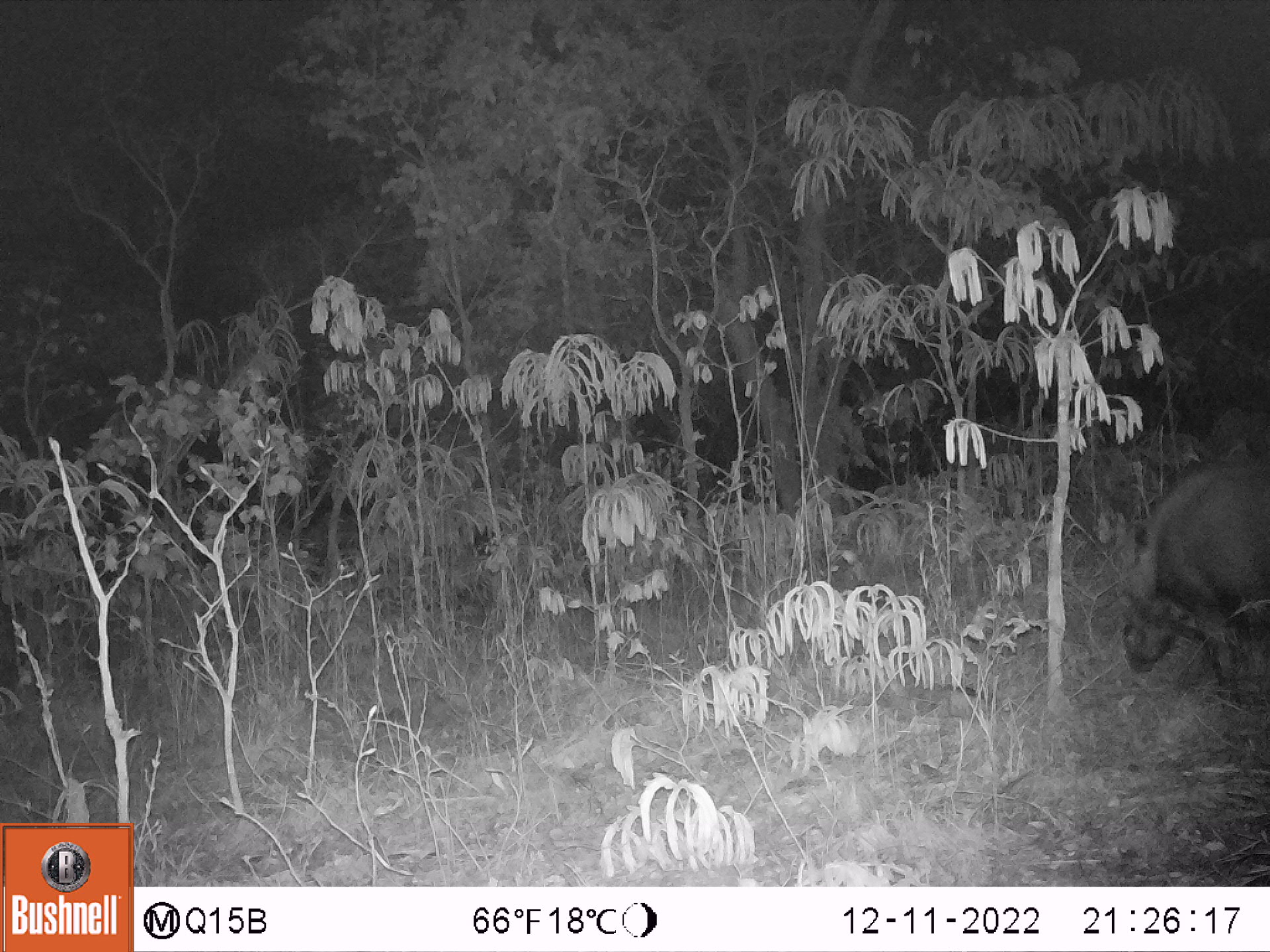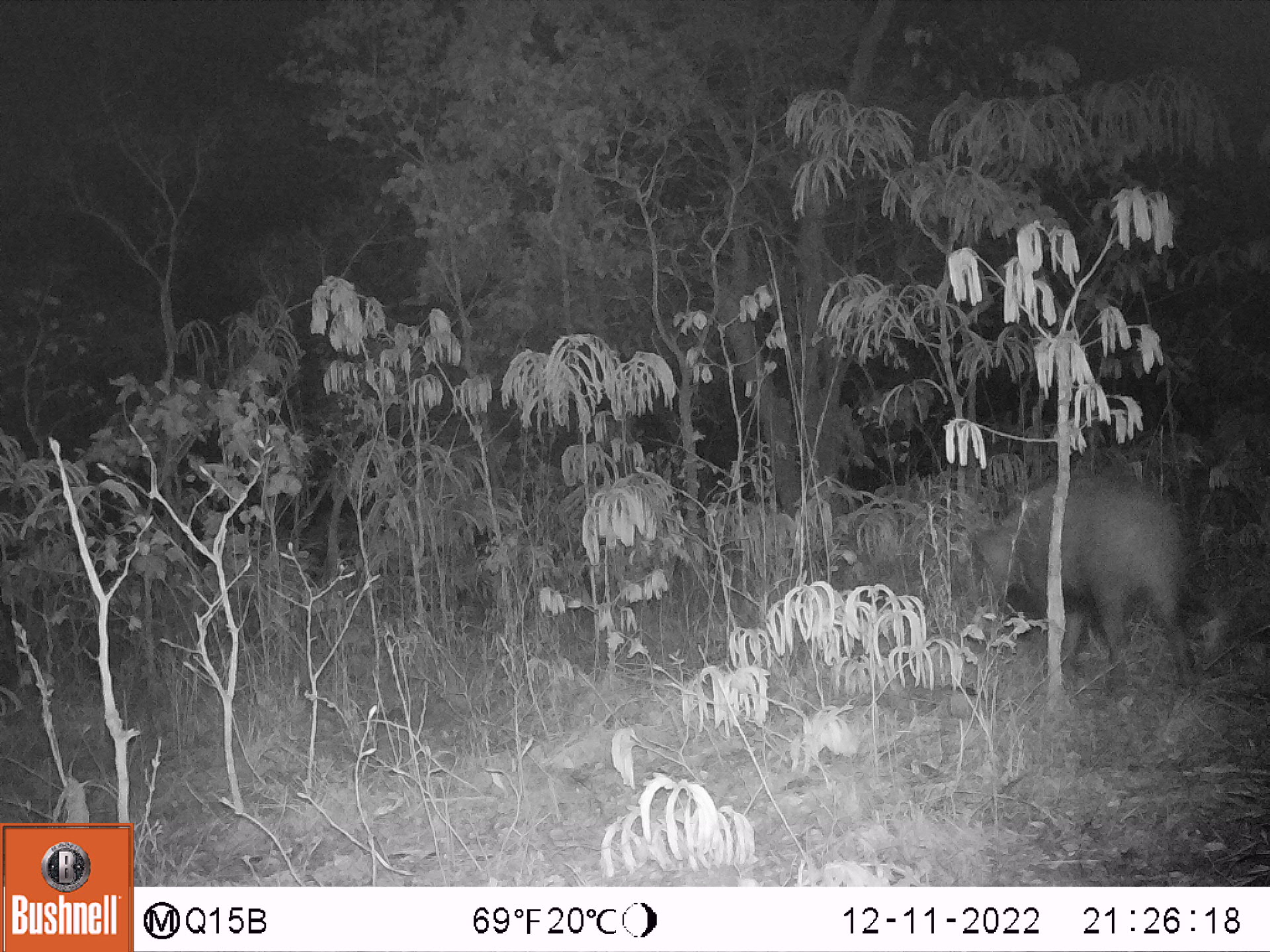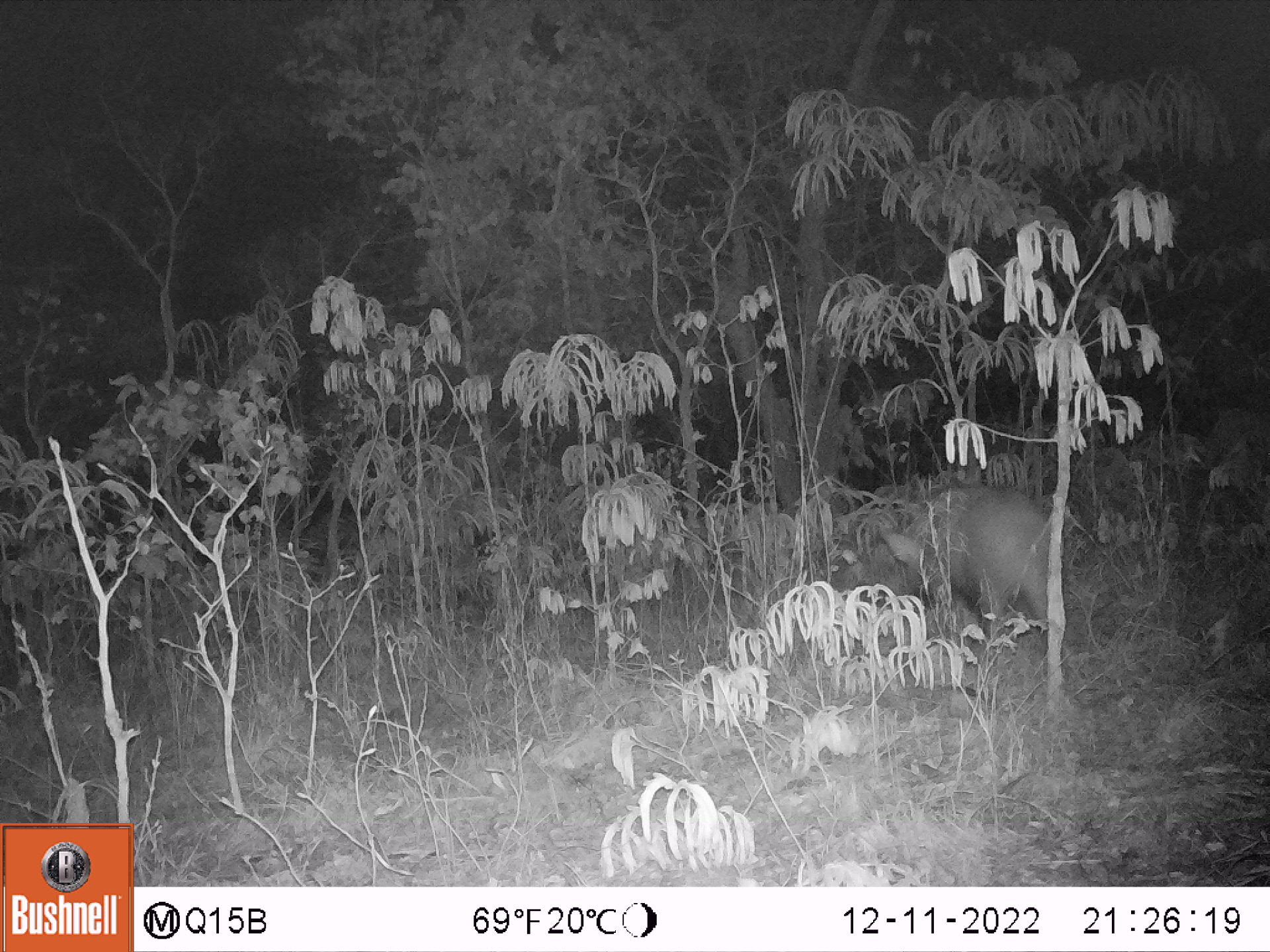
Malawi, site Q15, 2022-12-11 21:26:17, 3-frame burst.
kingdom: Animalia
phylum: Chordata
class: Mammalia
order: Artiodactyla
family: Suidae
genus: Potamochoerus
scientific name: Potamochoerus larvatus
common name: bushpig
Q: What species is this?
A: Bushpig (Potamochoerus larvatus).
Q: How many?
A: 1.